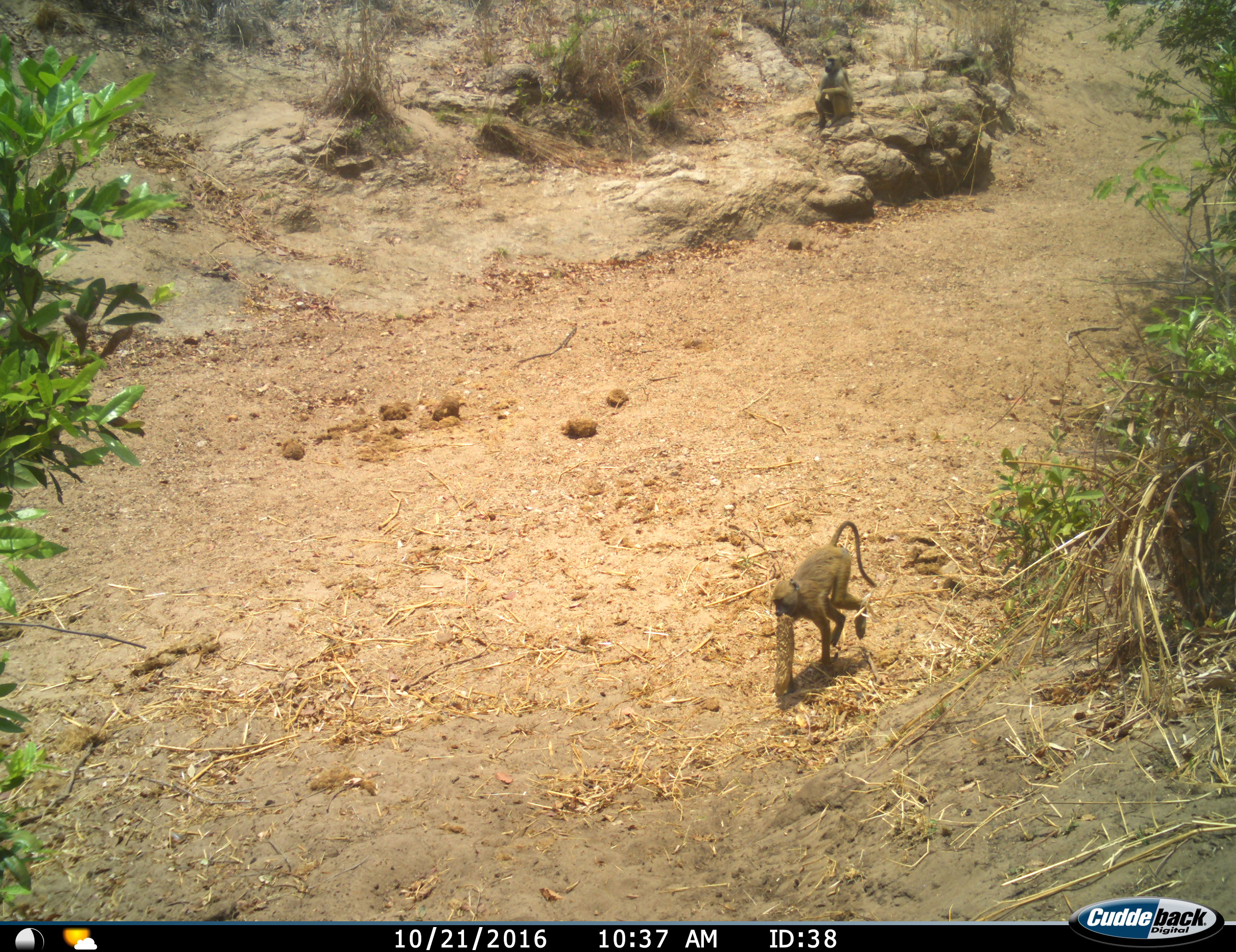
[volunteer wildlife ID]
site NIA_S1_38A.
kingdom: Animalia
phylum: Chordata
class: Mammalia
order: Primates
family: Cercopithecidae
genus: Papio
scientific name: Papio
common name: baboon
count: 2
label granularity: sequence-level